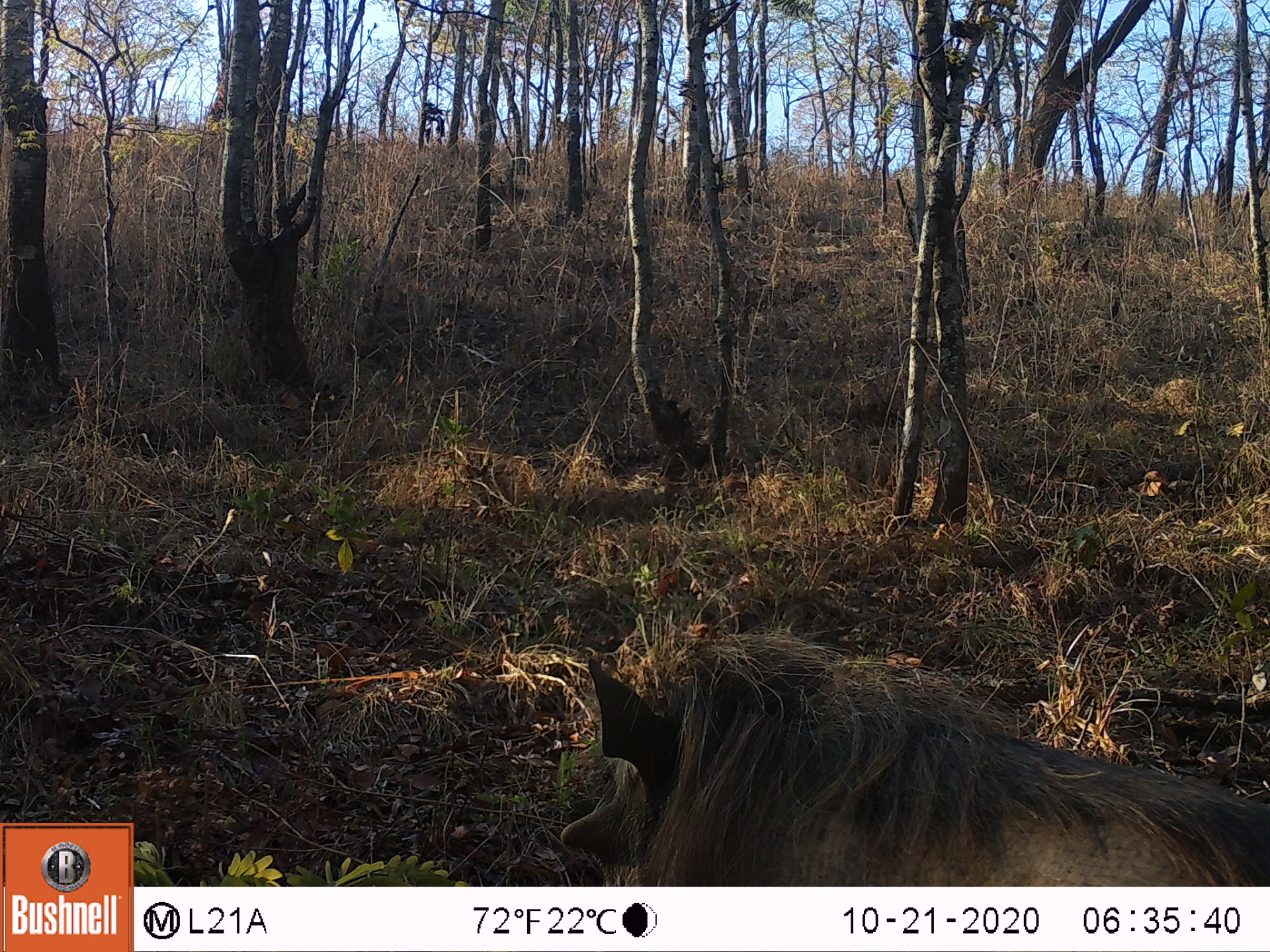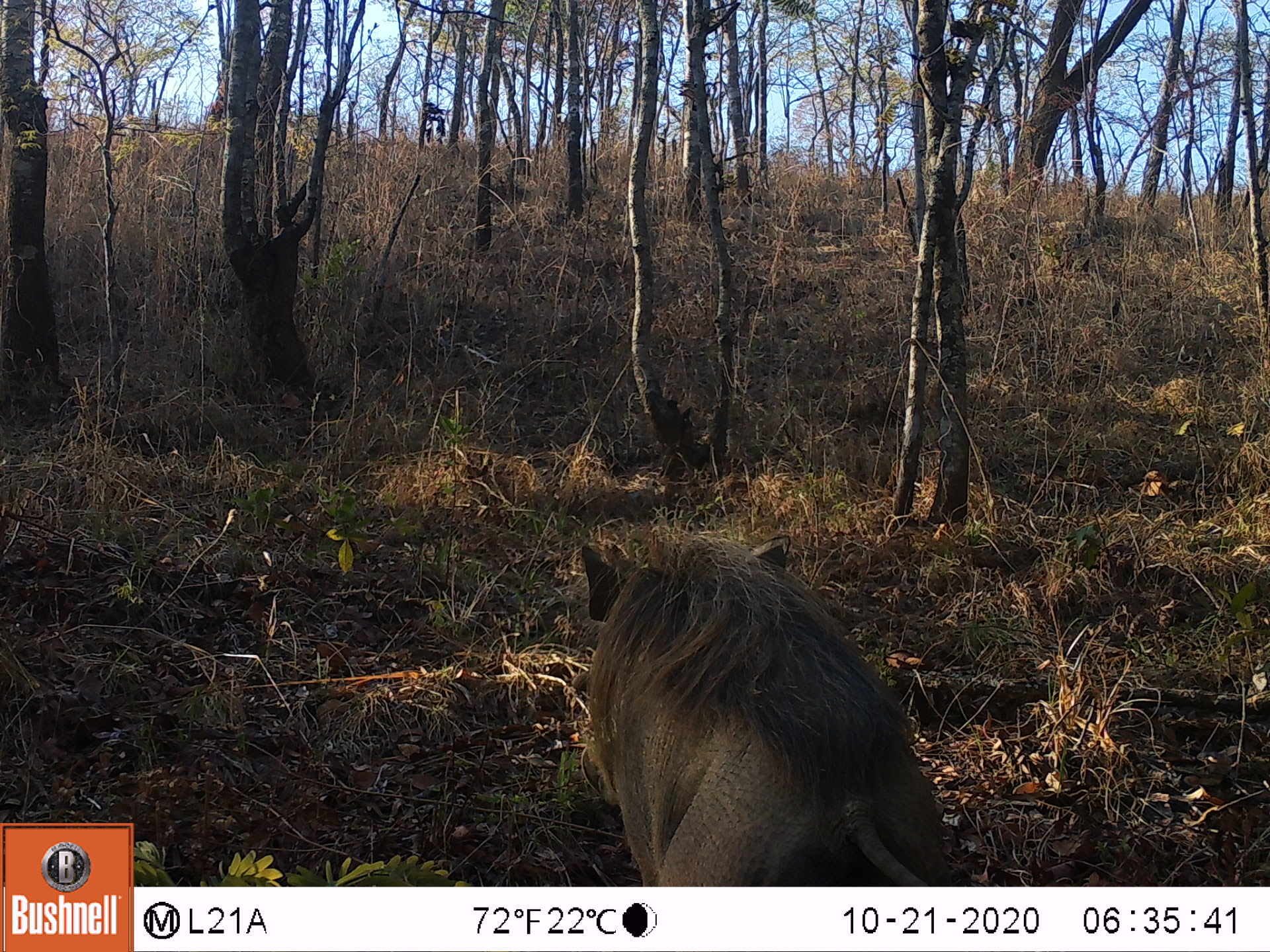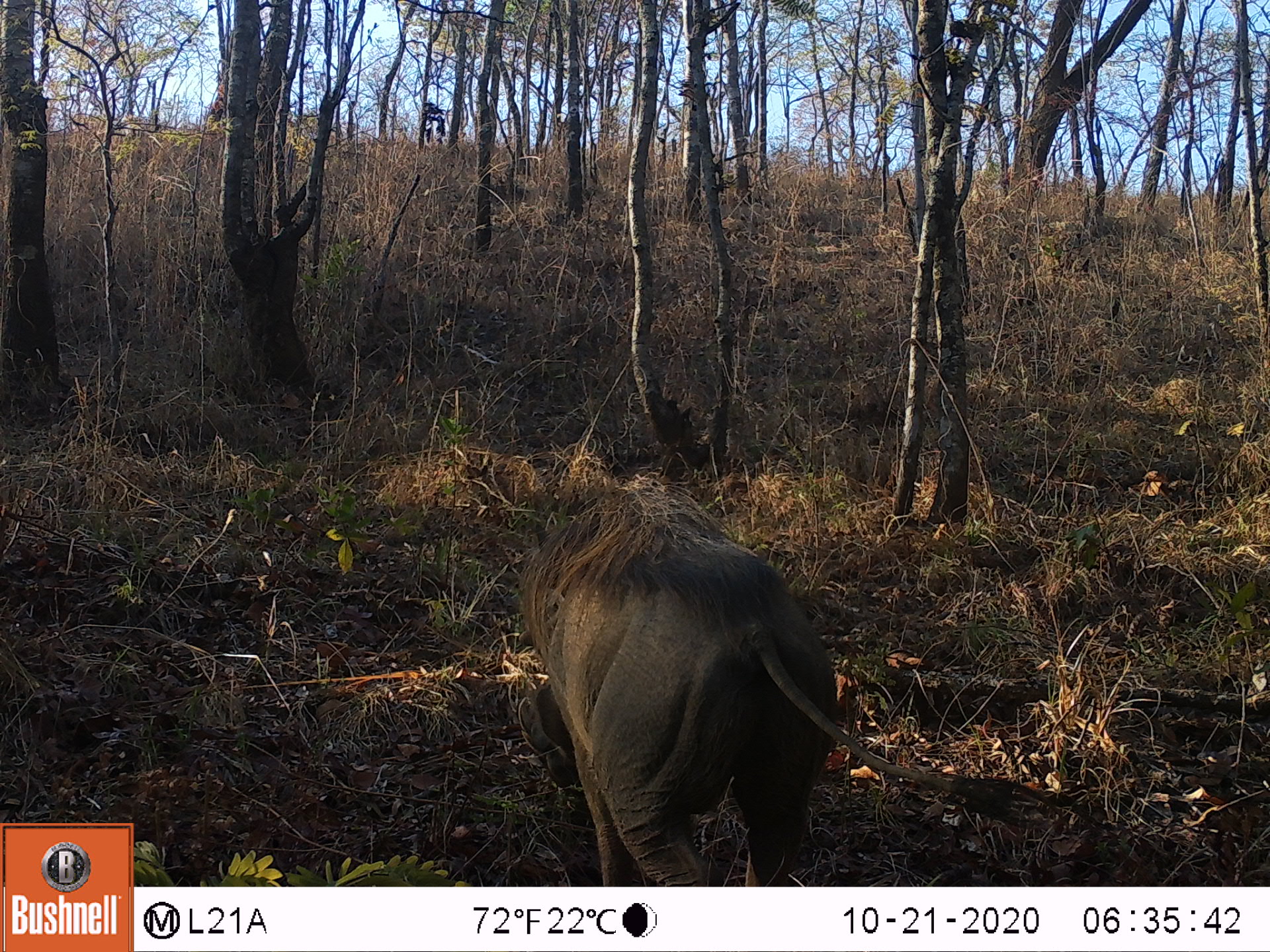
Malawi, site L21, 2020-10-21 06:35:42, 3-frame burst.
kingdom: Animalia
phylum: Chordata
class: Mammalia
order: Artiodactyla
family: Suidae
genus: Phacochoerus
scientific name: Phacochoerus africanus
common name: common warthog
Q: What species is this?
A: Common warthog (Phacochoerus africanus).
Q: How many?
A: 1.